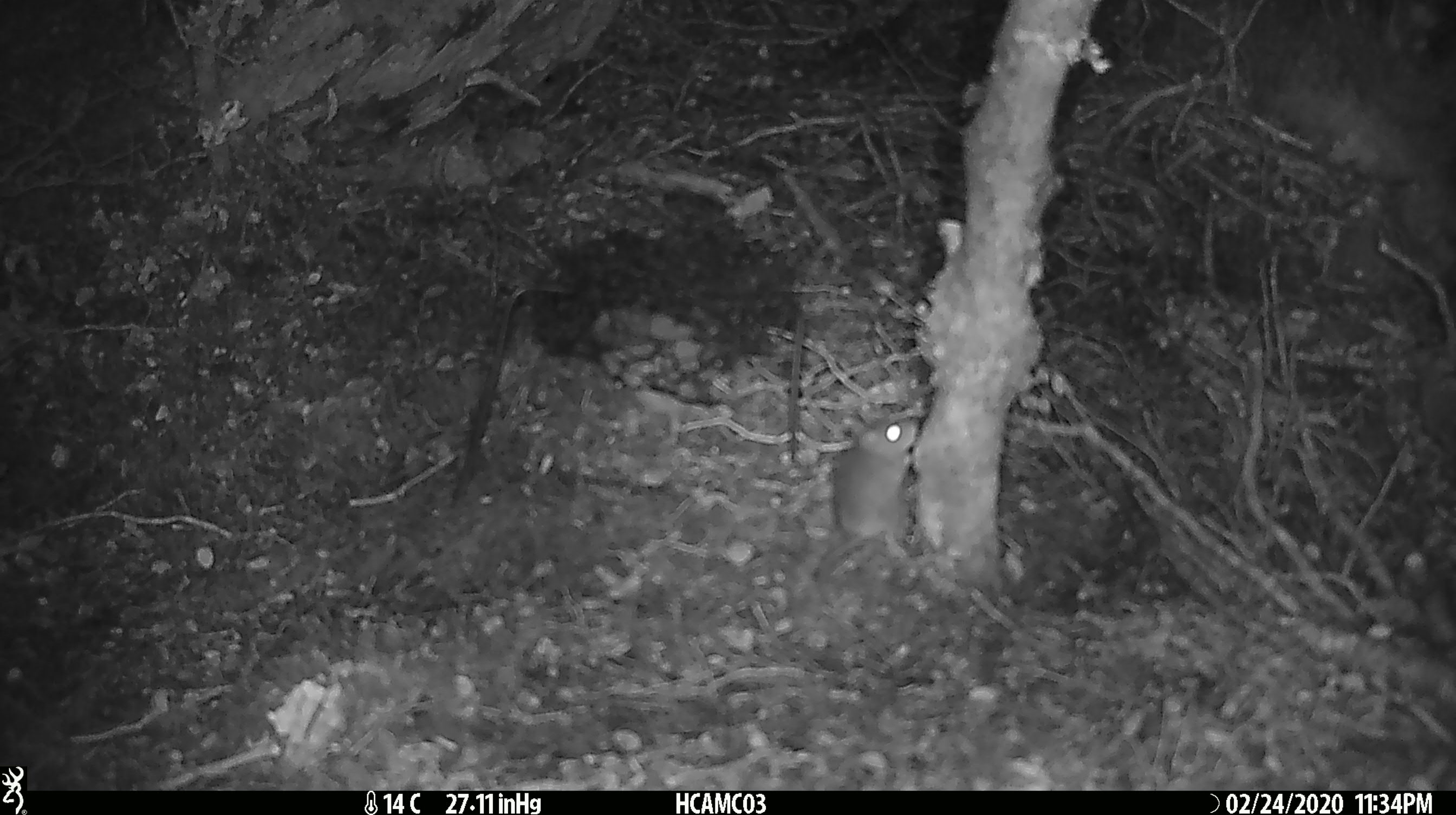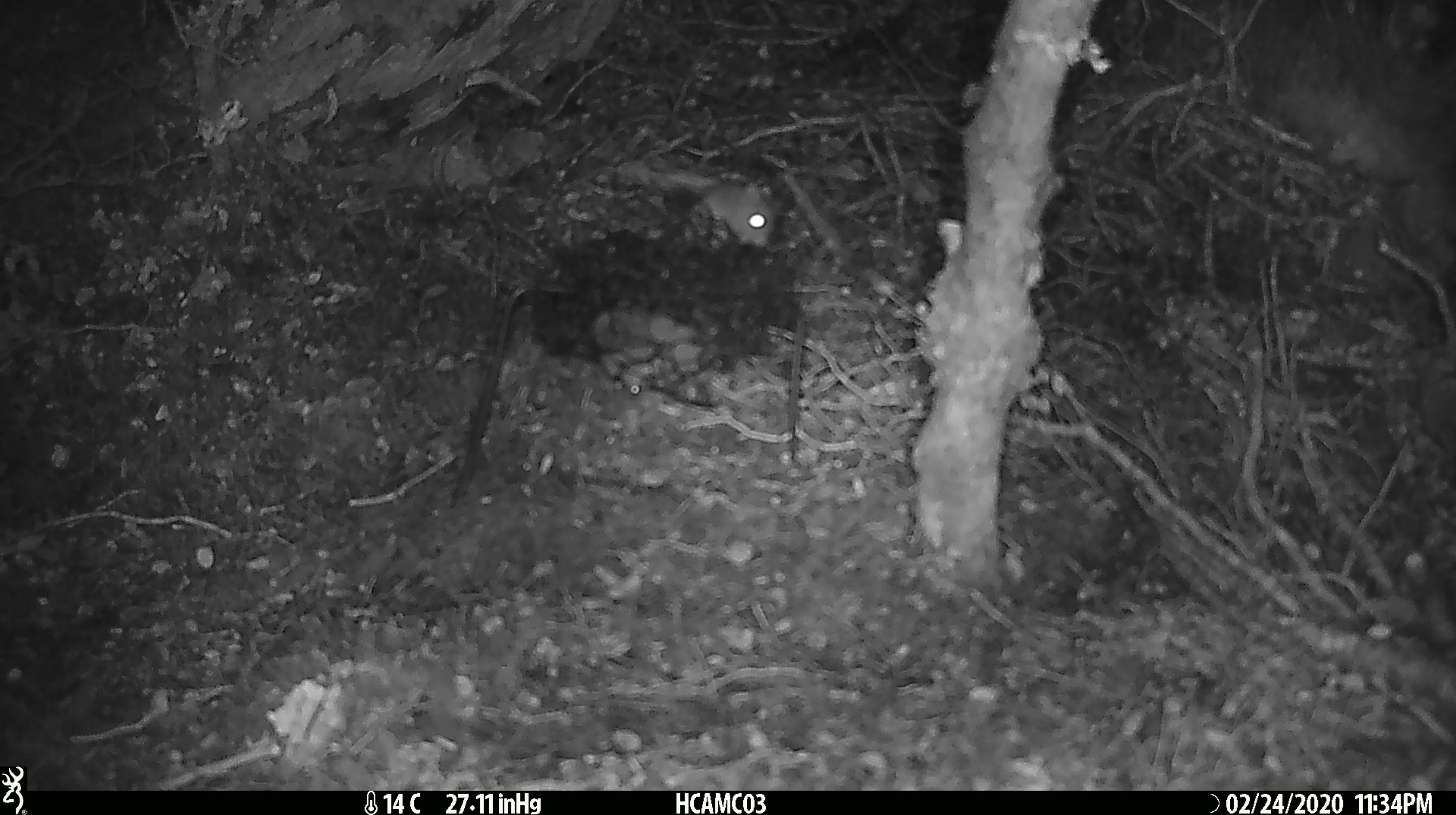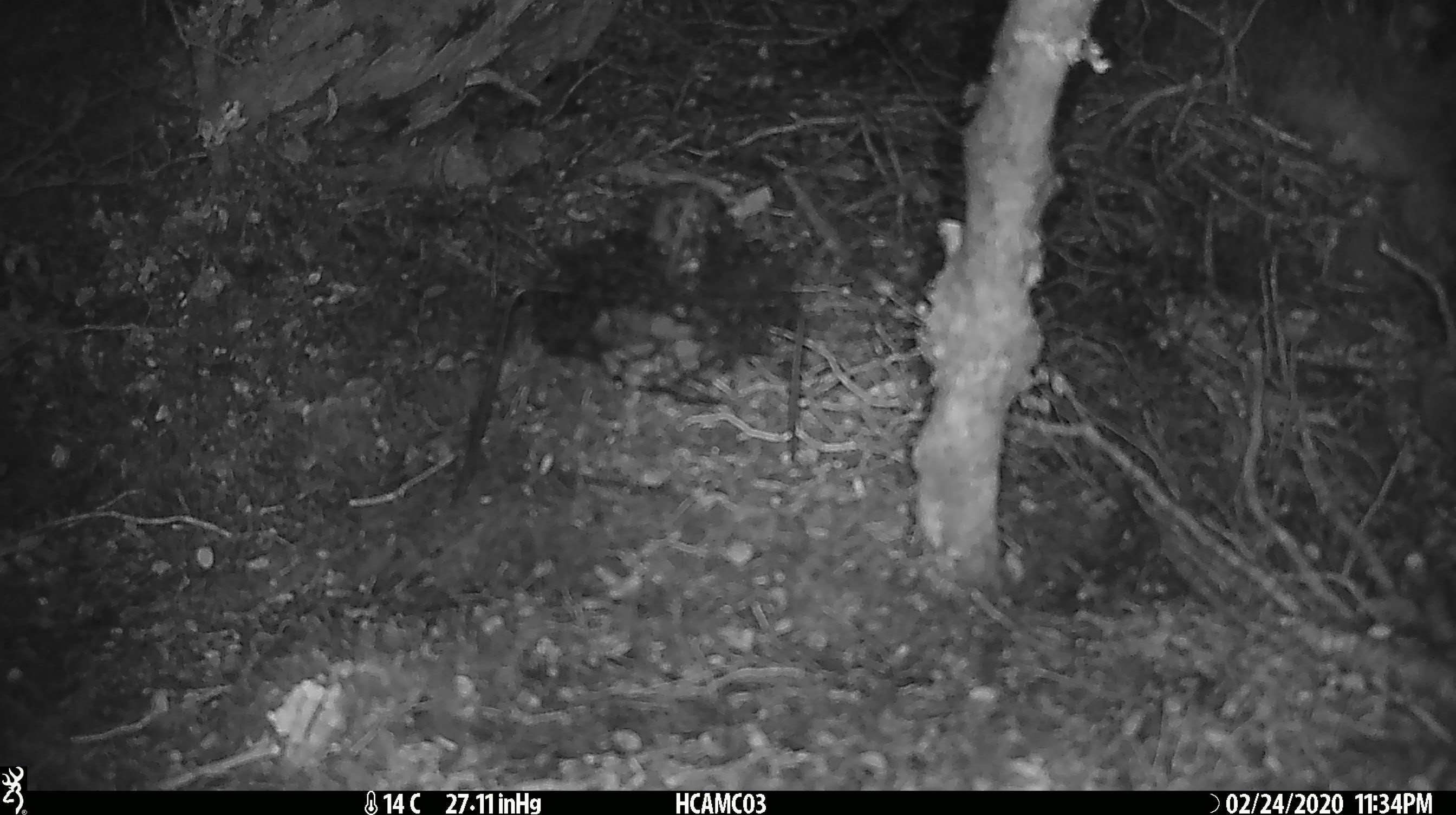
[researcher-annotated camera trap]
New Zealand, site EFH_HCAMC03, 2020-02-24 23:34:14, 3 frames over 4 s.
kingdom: Animalia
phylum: Chordata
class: Mammalia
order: Rodentia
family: Muridae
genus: Mus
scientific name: Mus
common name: mouse